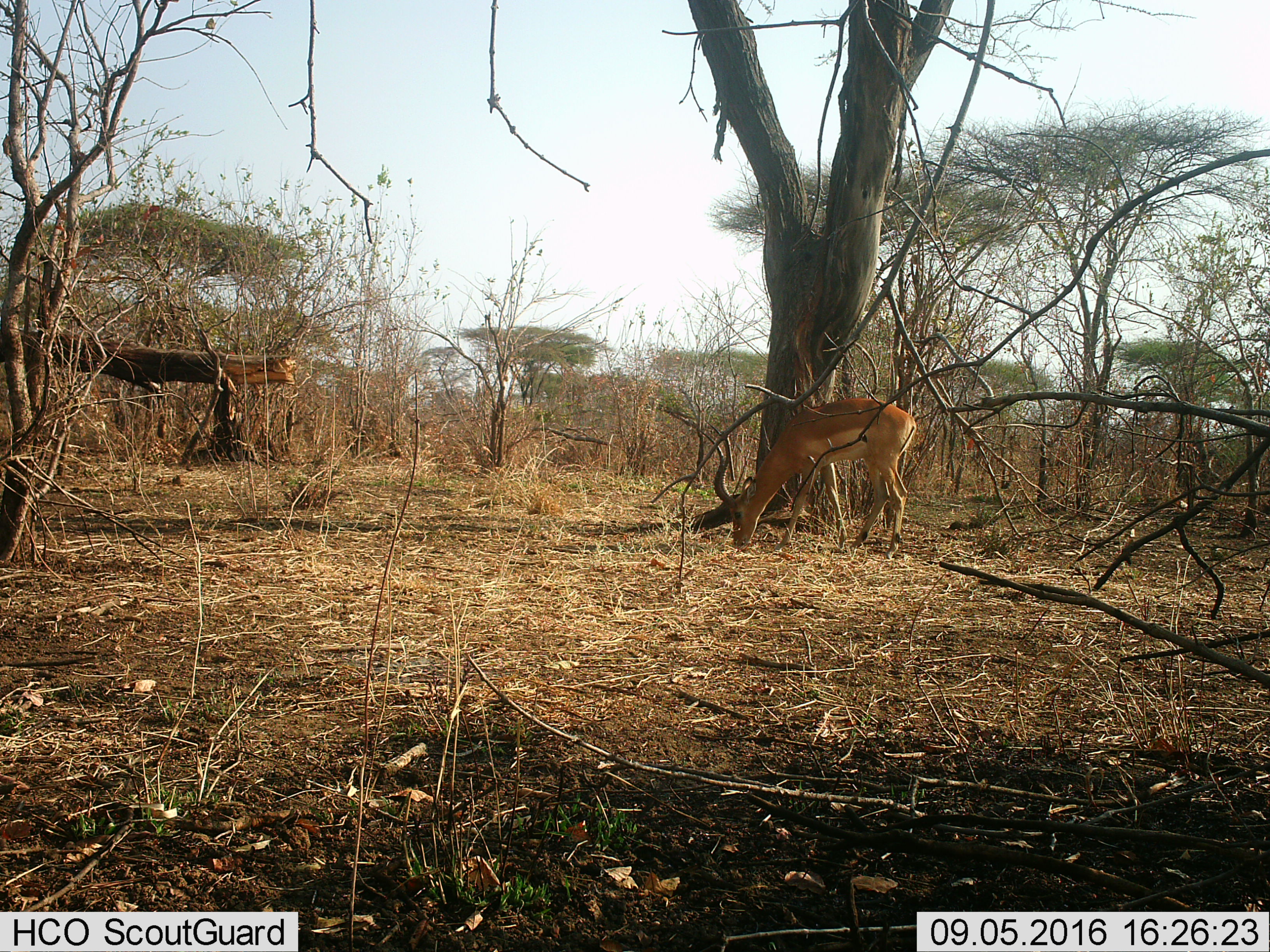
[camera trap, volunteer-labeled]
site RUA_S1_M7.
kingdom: Animalia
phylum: Chordata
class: Mammalia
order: Artiodactyla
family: Bovidae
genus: Aepyceros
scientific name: Aepyceros melampus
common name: impala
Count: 1.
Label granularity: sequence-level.